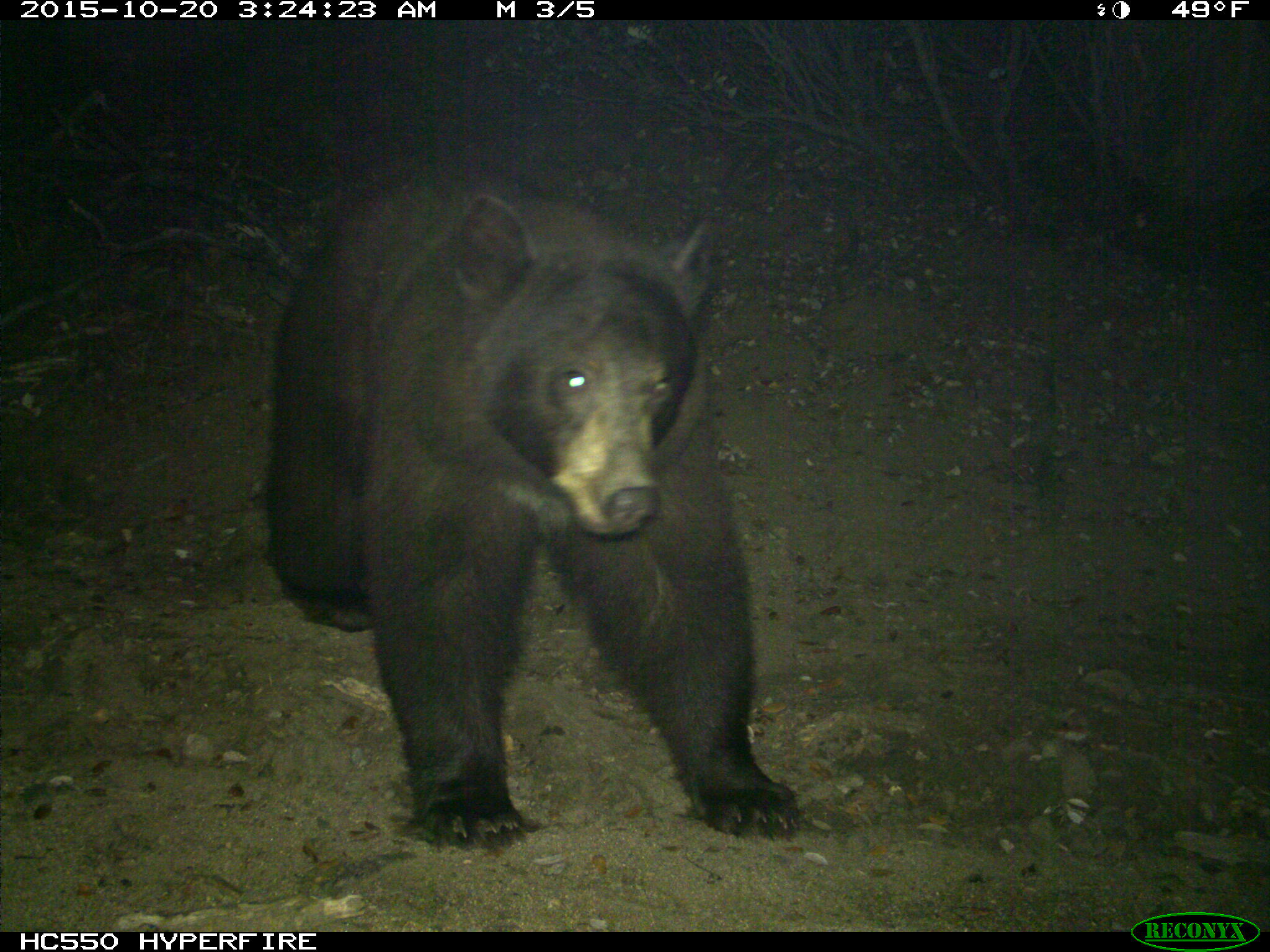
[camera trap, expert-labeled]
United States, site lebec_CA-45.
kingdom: Animalia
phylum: Chordata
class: Mammalia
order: Carnivora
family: Ursidae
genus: Ursus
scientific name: Ursus americanus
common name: american black bear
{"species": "Ursus americanus (american black bear)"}